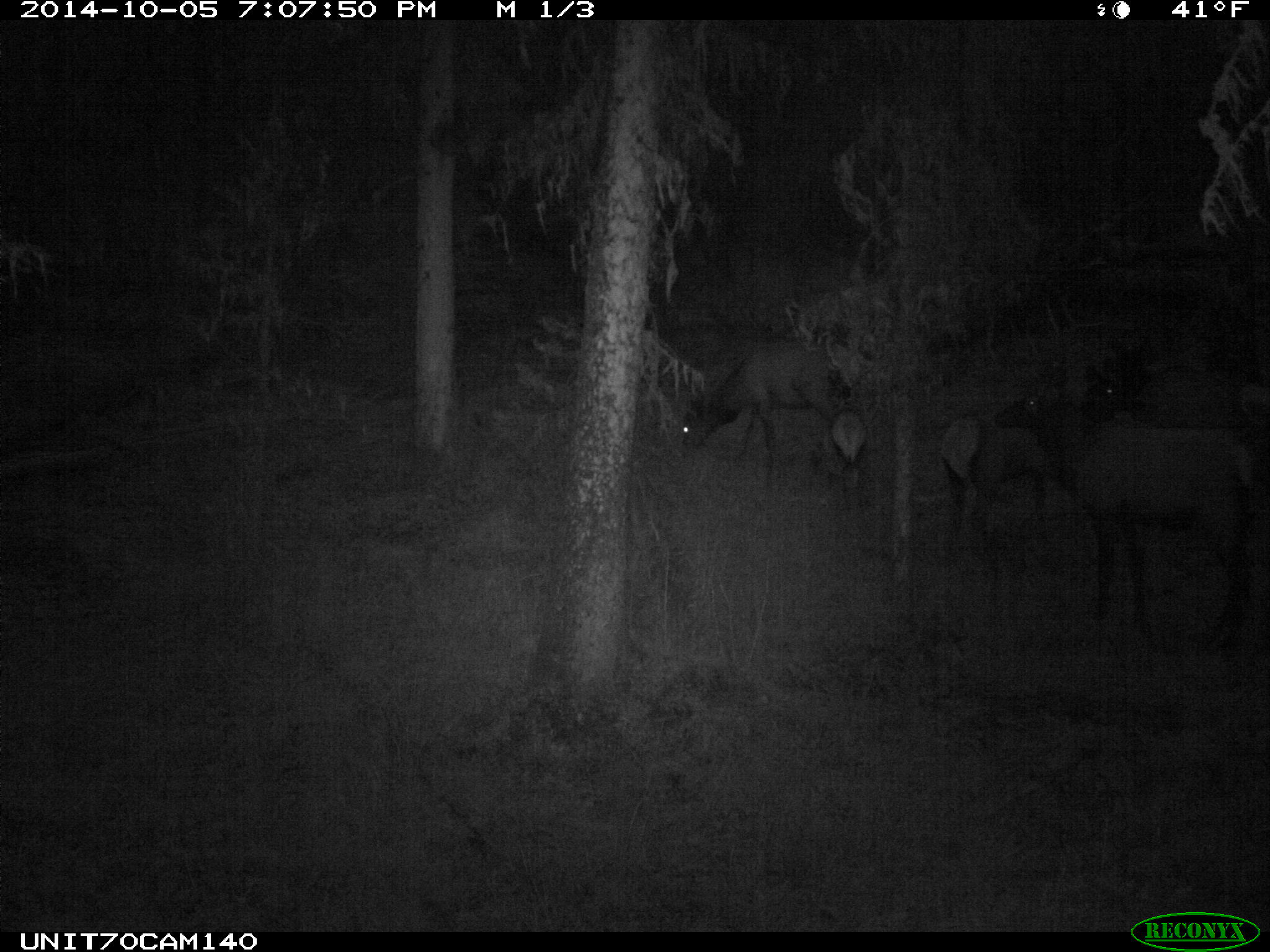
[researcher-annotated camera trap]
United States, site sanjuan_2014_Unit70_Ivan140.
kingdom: Animalia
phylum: Chordata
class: Mammalia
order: Artiodactyla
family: Cervidae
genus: Cervus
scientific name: Cervus elaphus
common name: red deer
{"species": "Cervus elaphus (red deer)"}